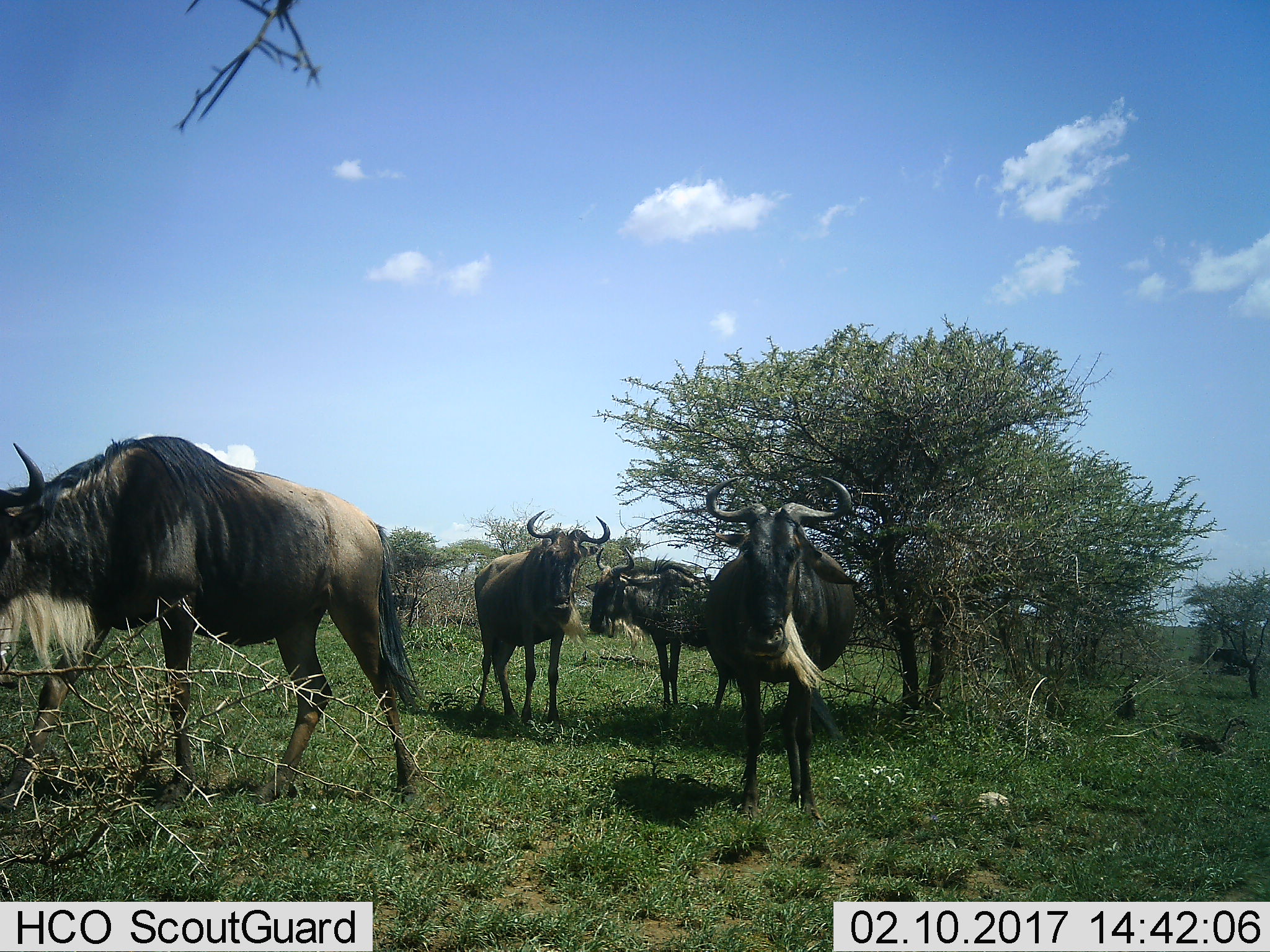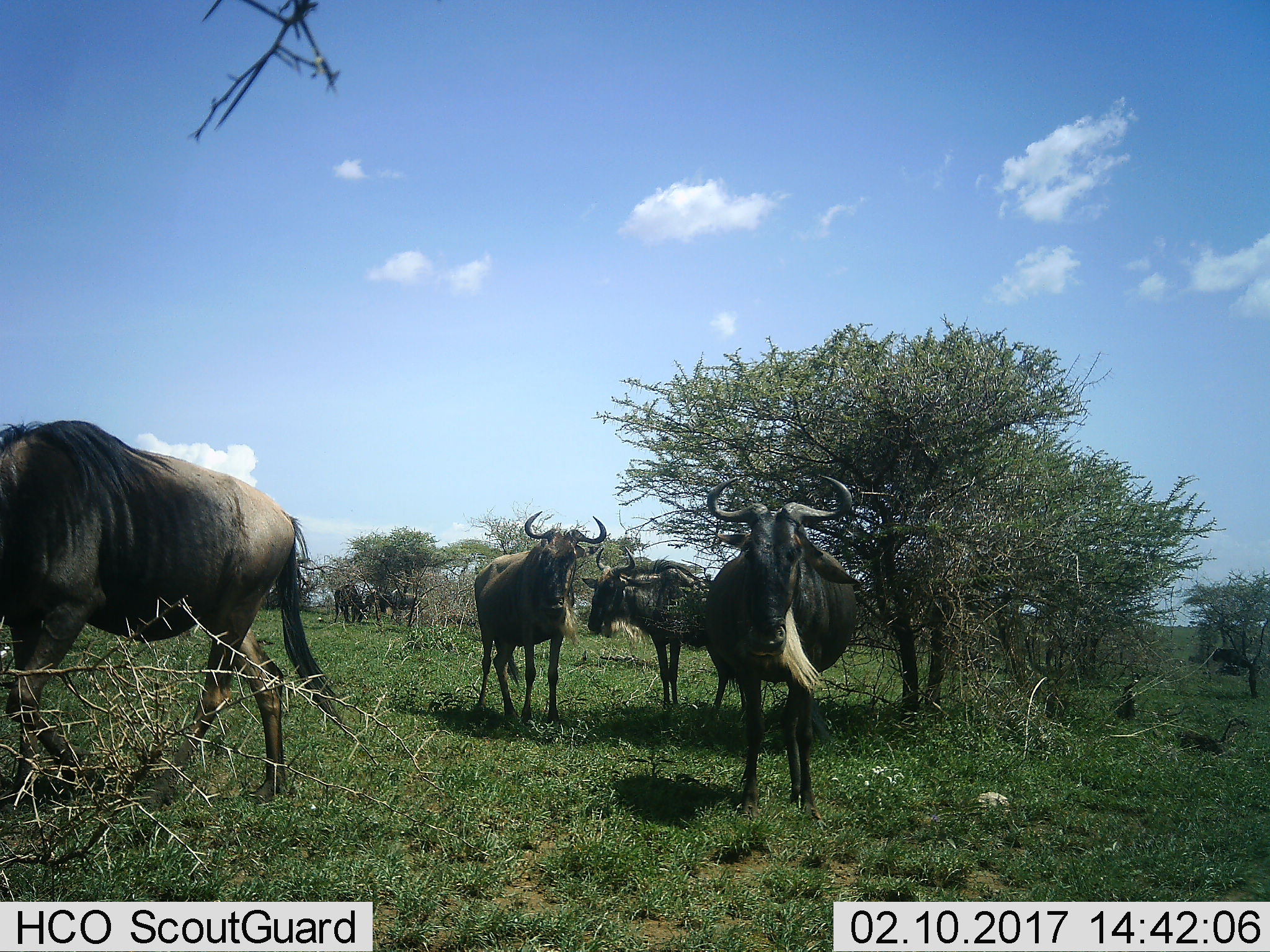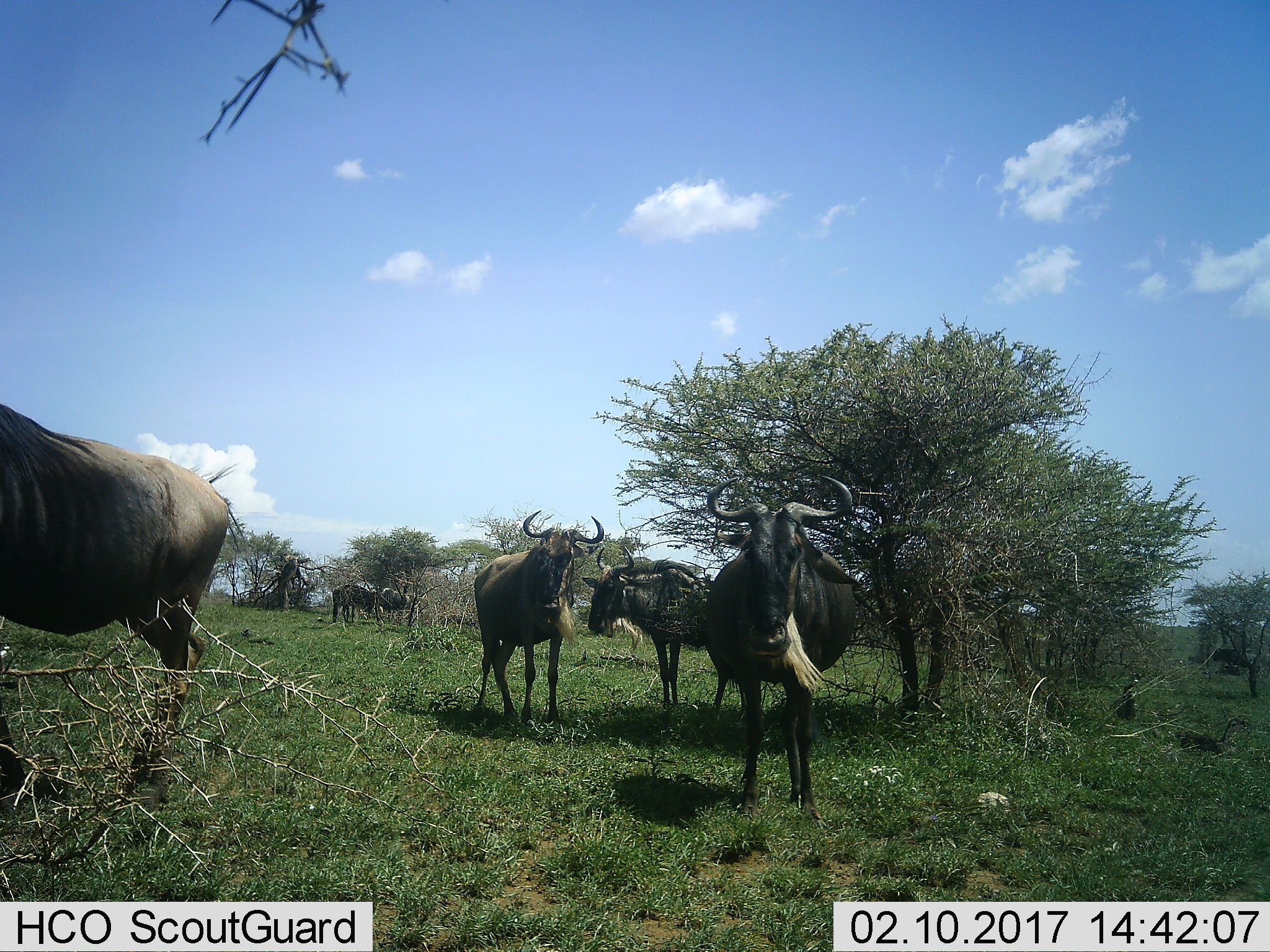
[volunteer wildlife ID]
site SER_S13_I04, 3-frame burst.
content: unidentified animal